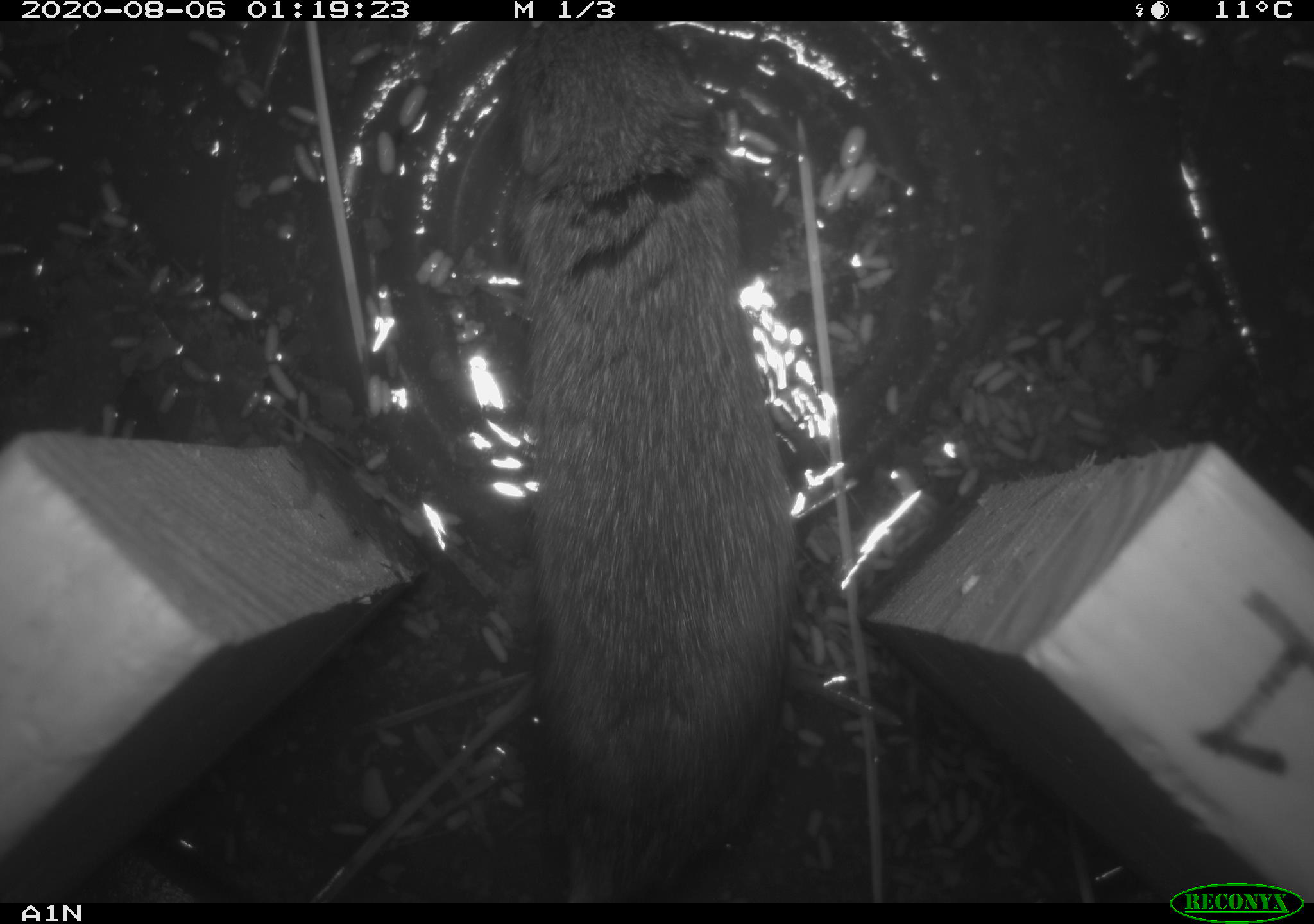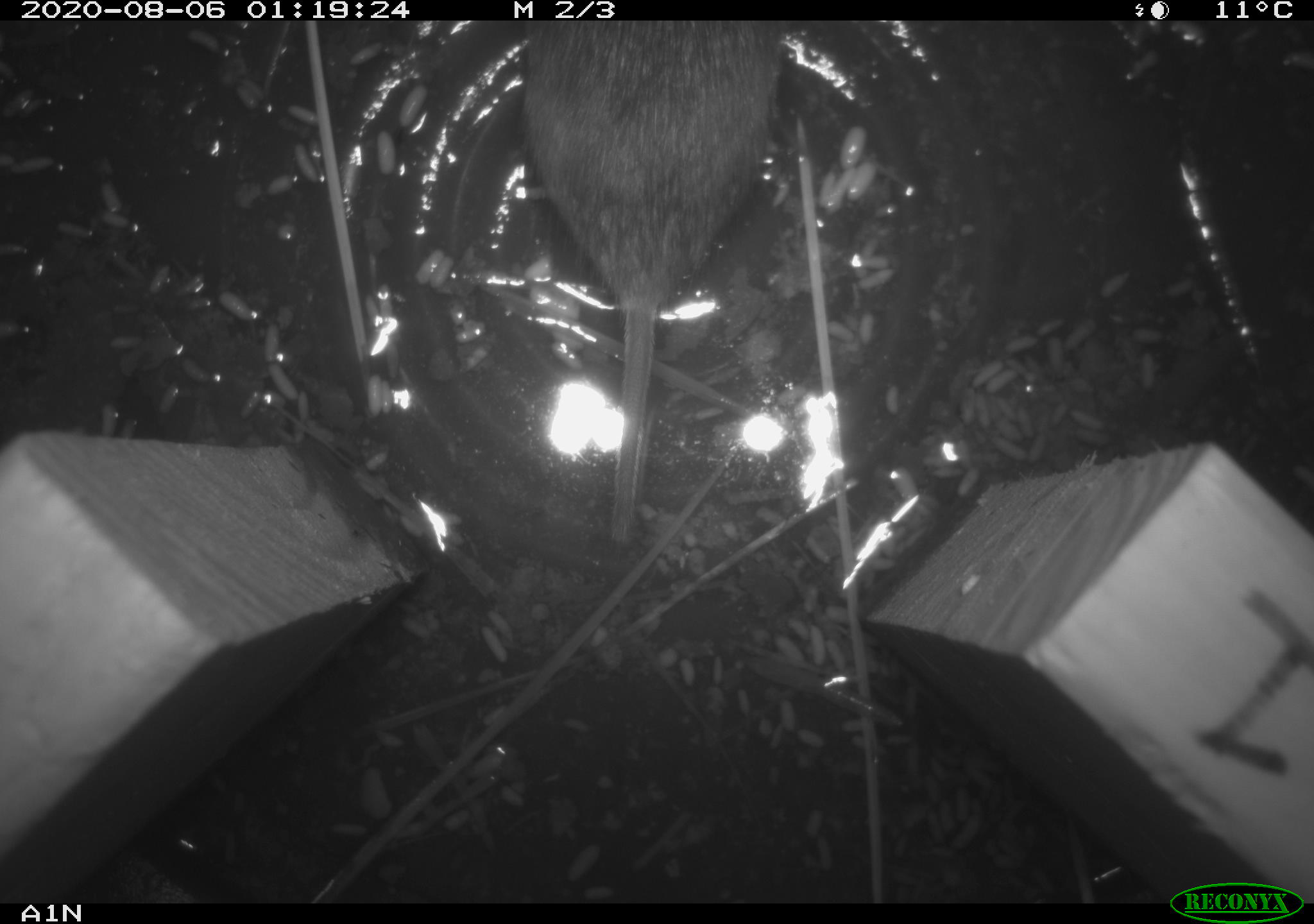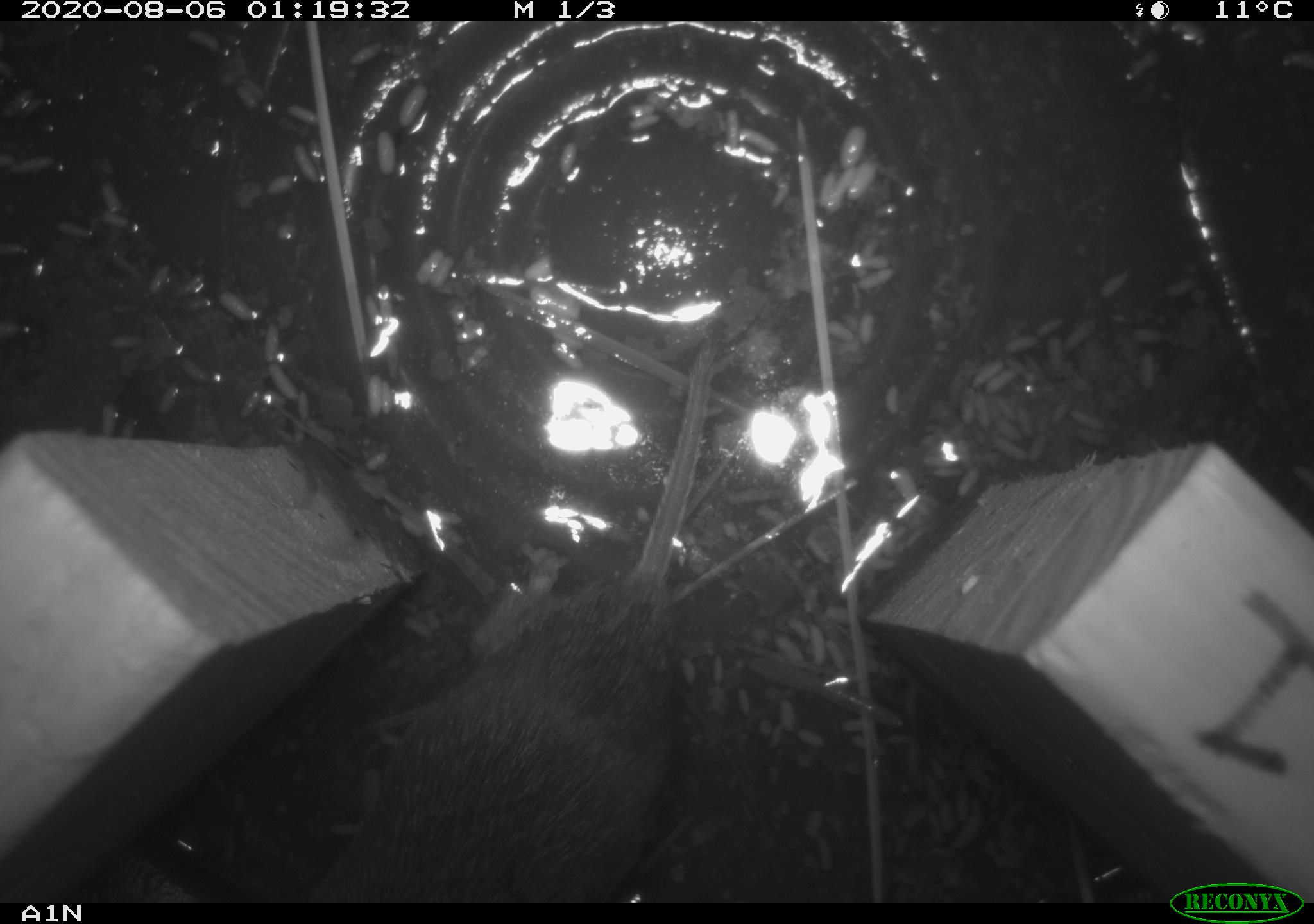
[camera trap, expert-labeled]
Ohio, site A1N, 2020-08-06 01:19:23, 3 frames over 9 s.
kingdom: Animalia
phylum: Chordata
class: Mammalia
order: Rodentia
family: Cricetidae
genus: Microtus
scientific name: Microtus pennsylvanicus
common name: meadow vole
Meadow vole (Microtus pennsylvanicus).